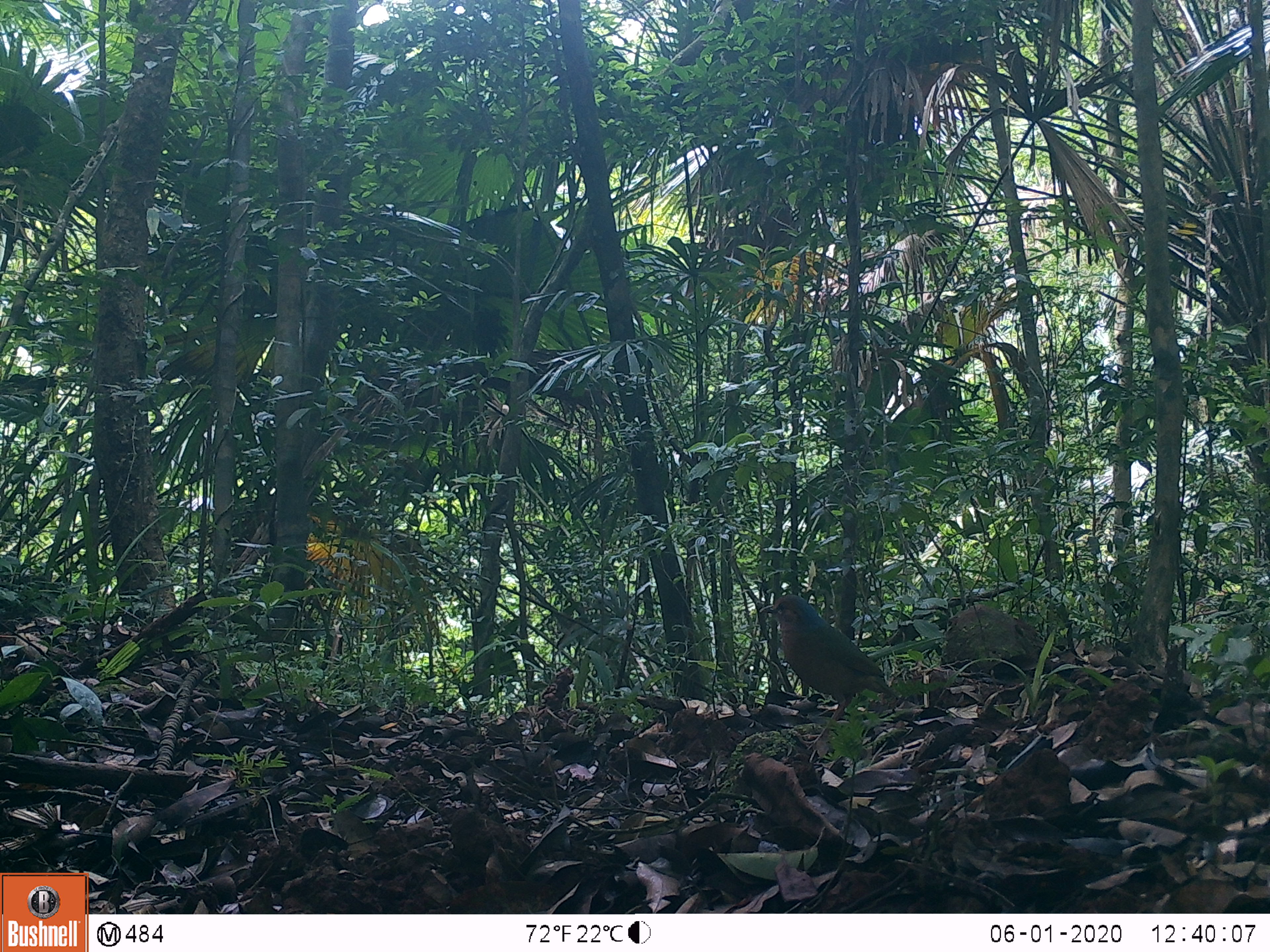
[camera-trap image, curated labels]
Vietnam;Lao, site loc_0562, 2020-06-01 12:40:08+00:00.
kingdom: Animalia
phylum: Chordata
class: Aves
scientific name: Aves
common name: bird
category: unidentified bird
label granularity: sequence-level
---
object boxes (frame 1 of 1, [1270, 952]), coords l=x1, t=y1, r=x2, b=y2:
unidentified bird: l=758, t=594, r=898, b=751